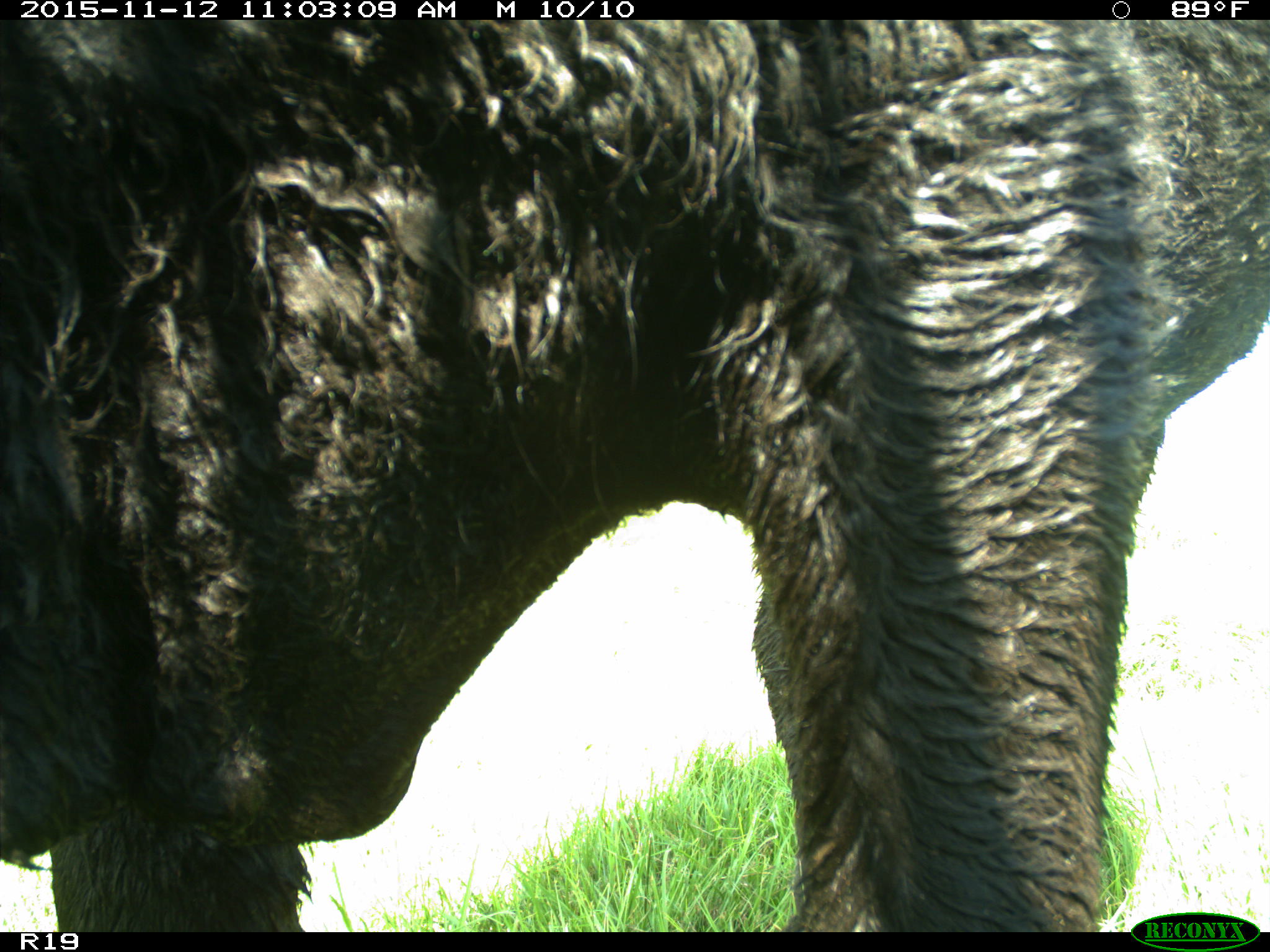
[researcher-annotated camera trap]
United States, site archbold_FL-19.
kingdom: Animalia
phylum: Chordata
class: Mammalia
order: Artiodactyla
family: Bovidae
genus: Bos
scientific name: Bos taurus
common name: domestic cow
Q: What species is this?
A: Bos taurus (domestic cow).